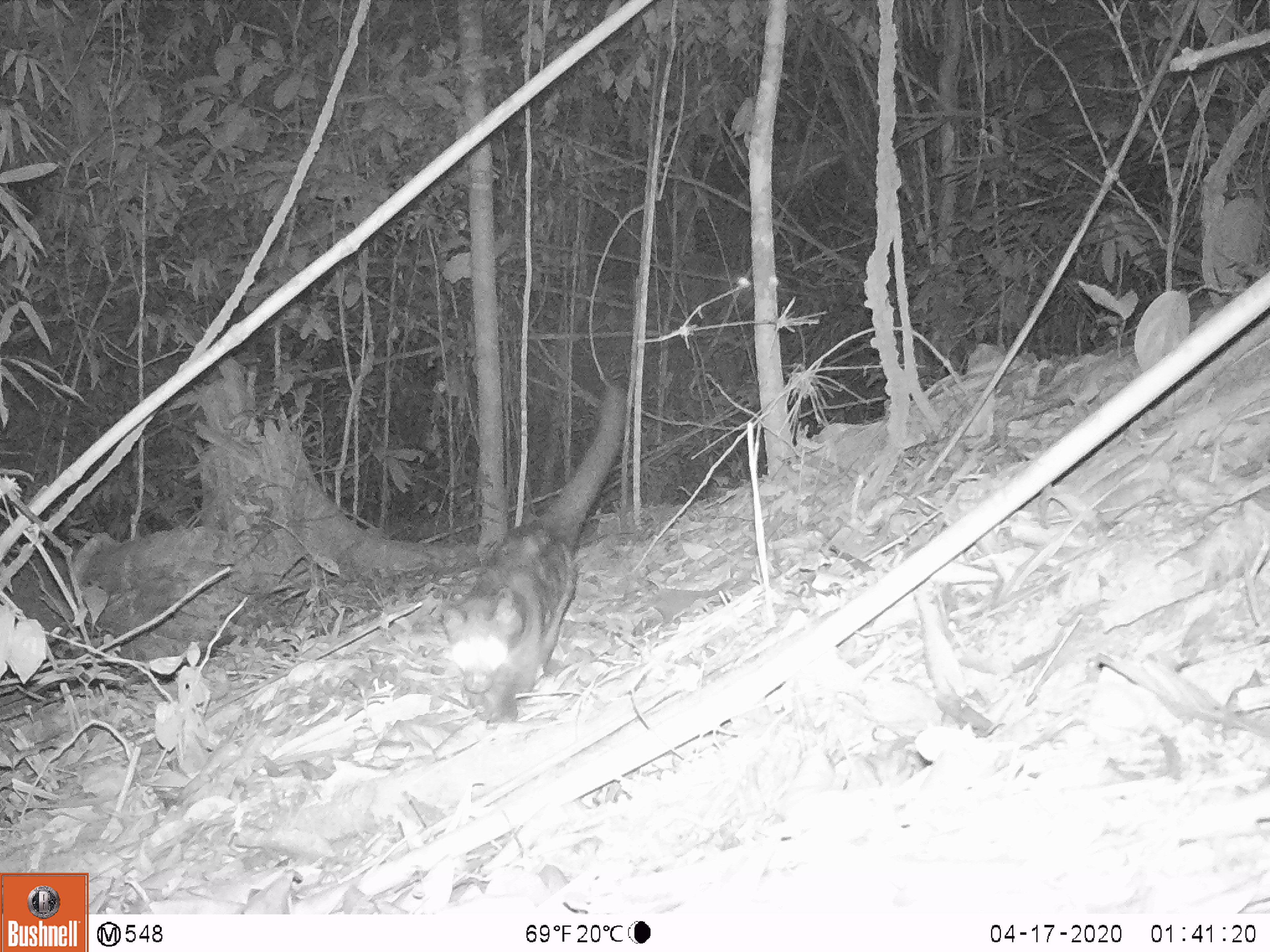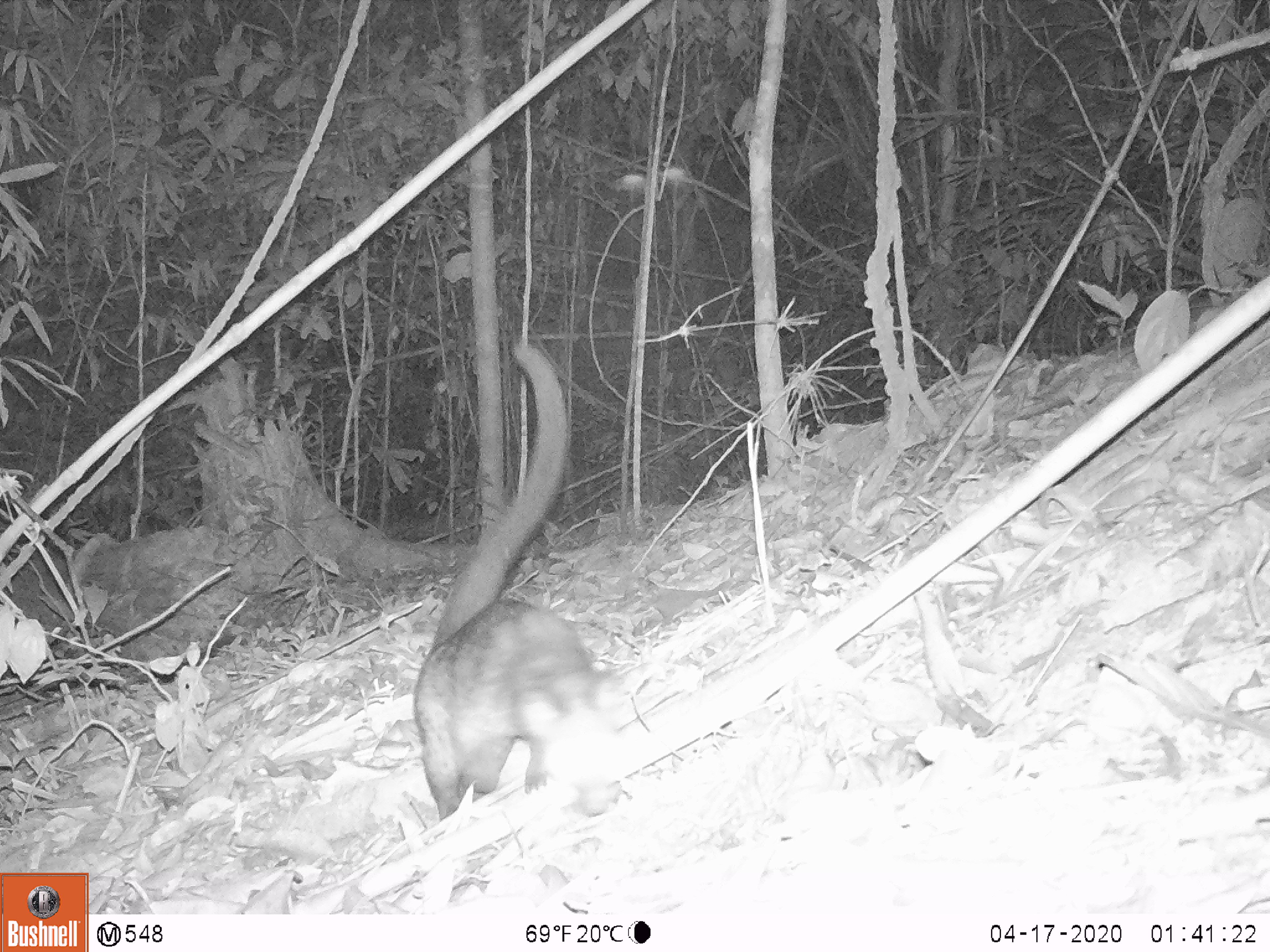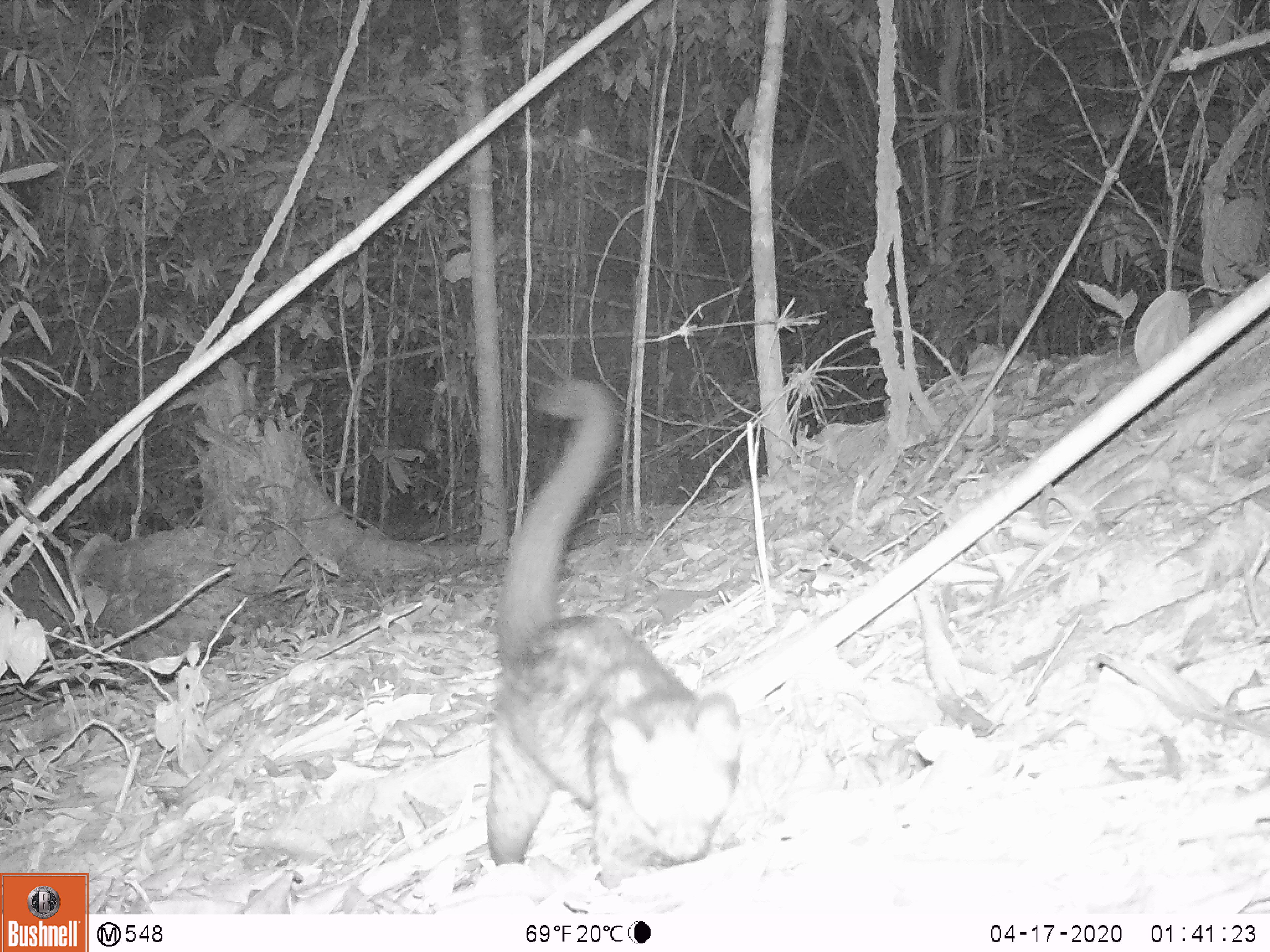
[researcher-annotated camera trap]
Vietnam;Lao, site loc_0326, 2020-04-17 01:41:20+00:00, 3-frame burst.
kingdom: Animalia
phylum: Chordata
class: Mammalia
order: Carnivora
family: Viverridae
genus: Paradoxurus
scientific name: Paradoxurus hermaphroditus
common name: common palm civet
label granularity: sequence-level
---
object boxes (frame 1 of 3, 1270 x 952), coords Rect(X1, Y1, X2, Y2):
common palm civet: Rect(439, 383, 627, 726)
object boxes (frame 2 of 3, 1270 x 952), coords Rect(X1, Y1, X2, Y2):
common palm civet: Rect(411, 341, 620, 819)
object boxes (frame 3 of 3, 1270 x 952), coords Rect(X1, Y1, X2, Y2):
common palm civet: Rect(482, 377, 744, 888)